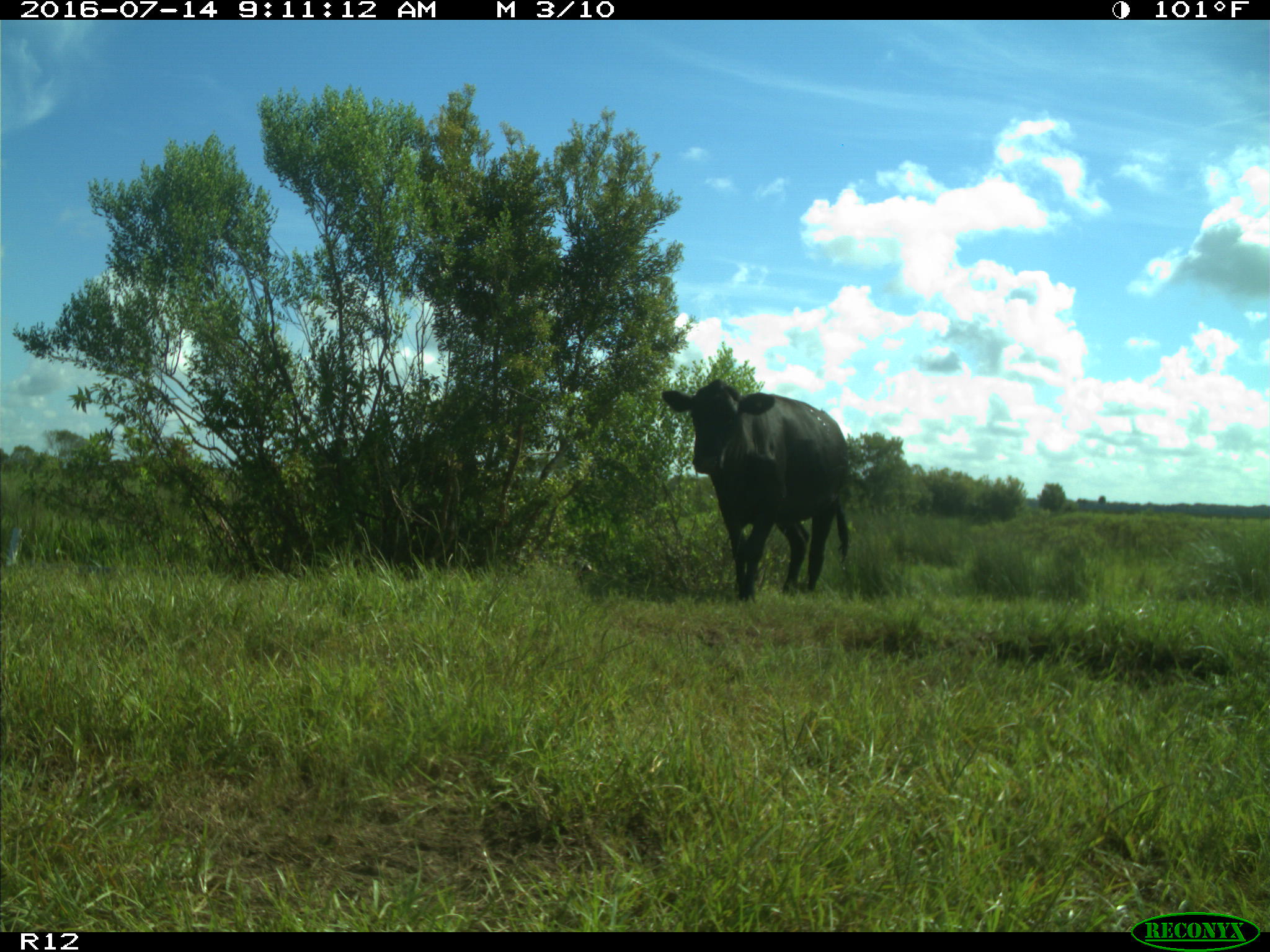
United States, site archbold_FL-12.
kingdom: Animalia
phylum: Chordata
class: Mammalia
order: Artiodactyla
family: Bovidae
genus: Bos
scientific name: Bos taurus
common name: domestic cow